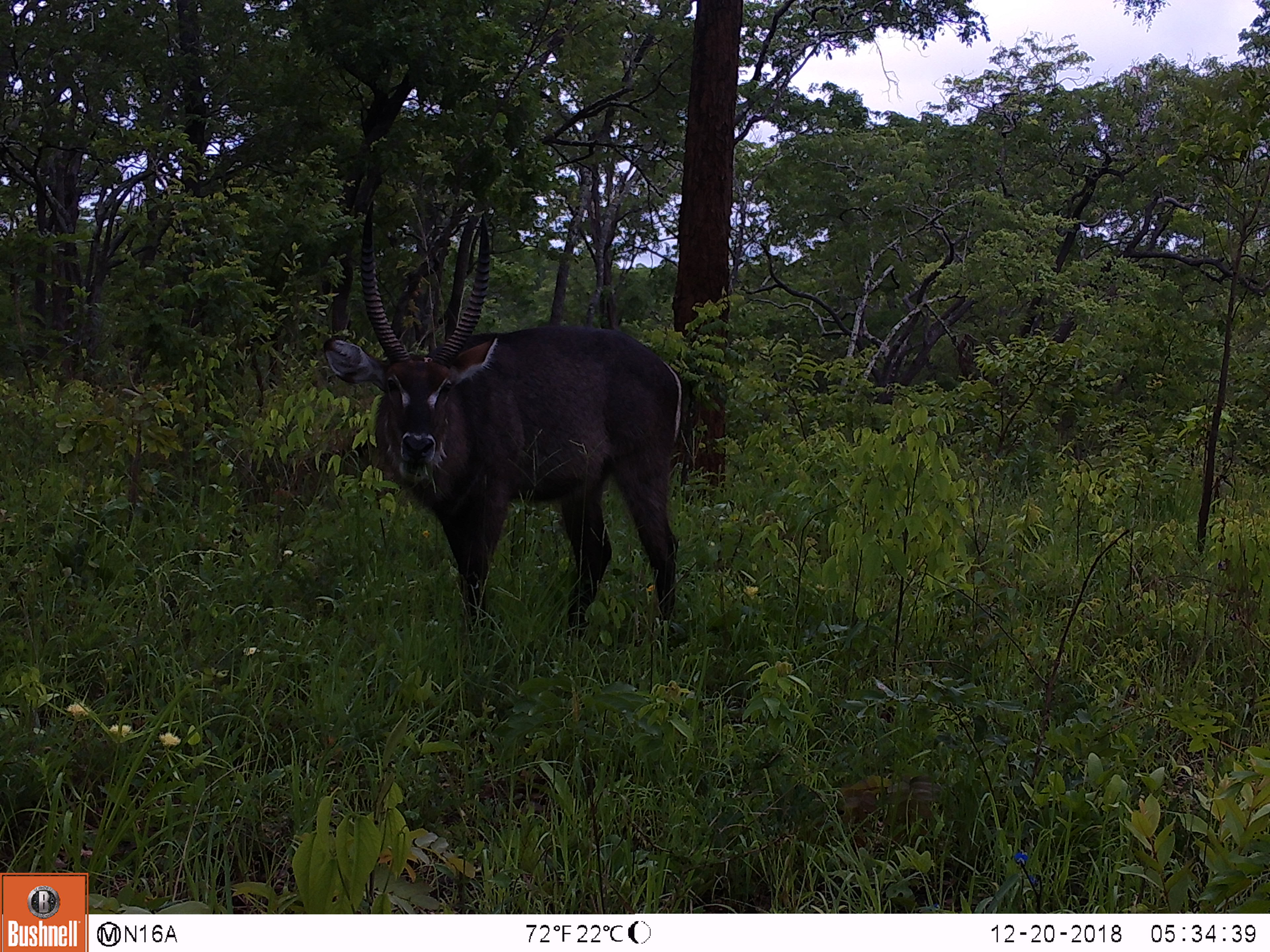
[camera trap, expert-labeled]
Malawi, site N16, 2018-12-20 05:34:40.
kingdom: Animalia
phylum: Chordata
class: Mammalia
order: Artiodactyla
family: Bovidae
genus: Kobus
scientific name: Kobus ellipsiprymnus ellipsiprymnus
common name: common waterbuck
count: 1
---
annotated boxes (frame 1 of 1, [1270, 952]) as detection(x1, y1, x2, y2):
common waterbuck: detection(319, 194, 706, 660)